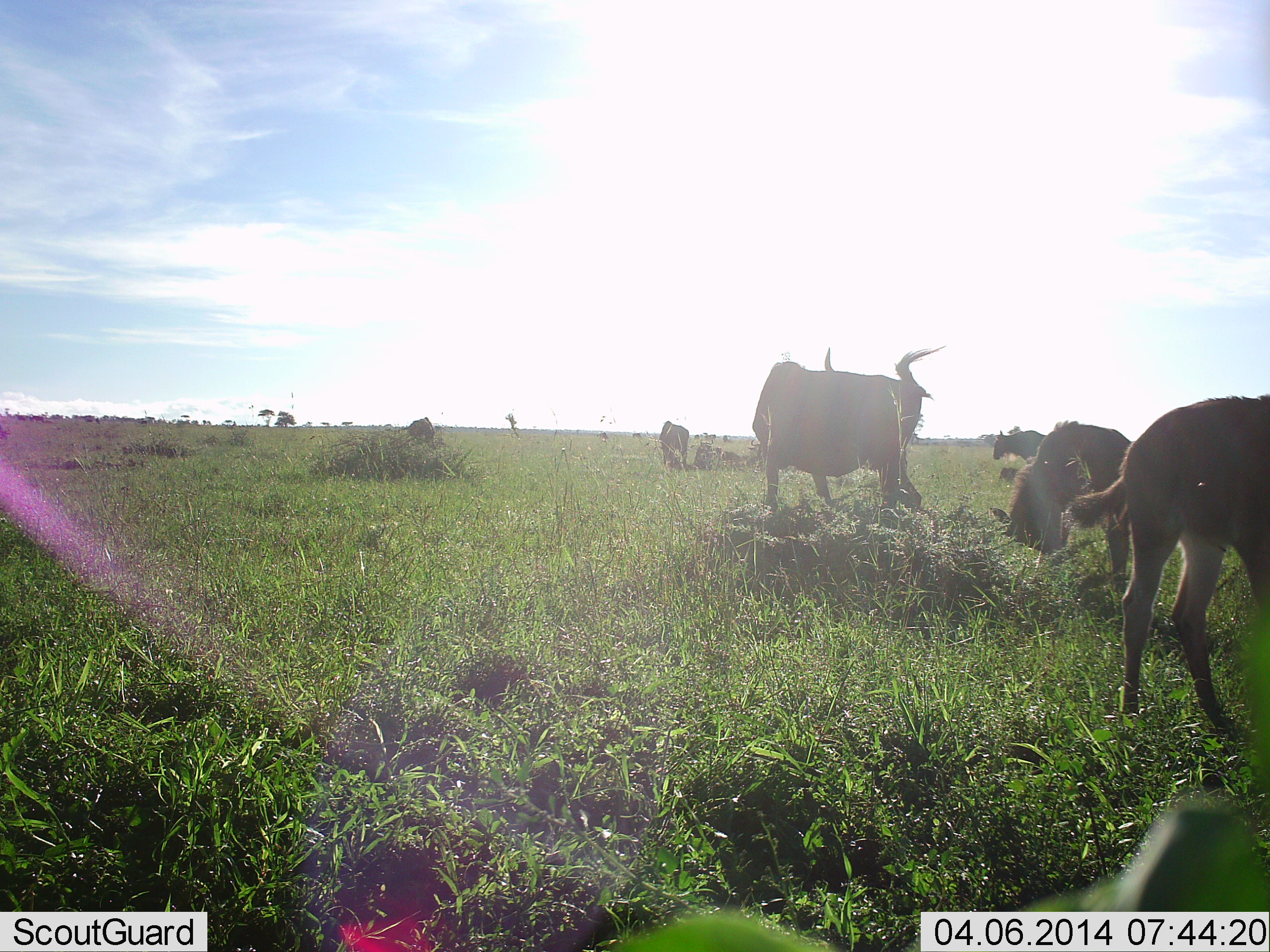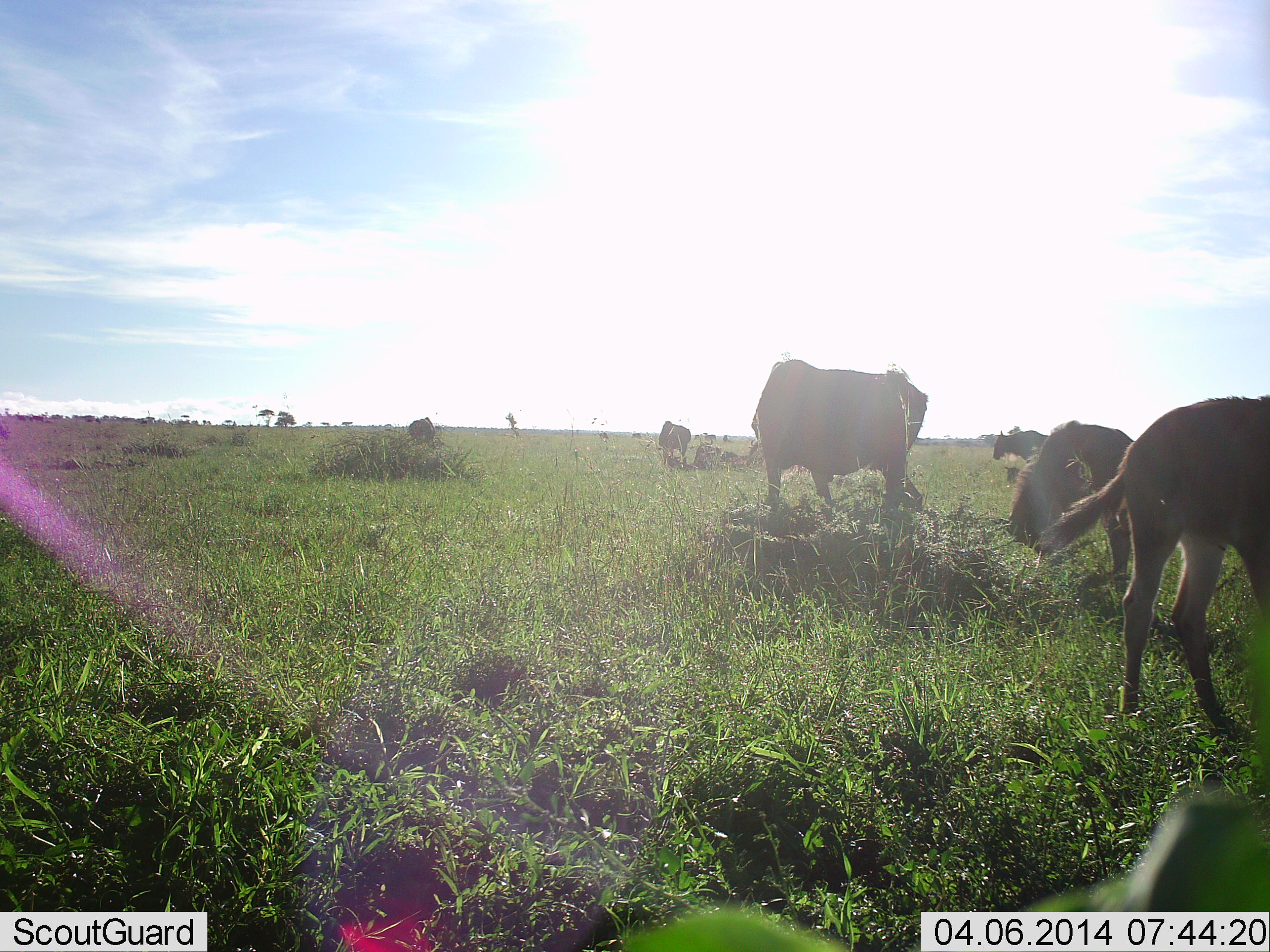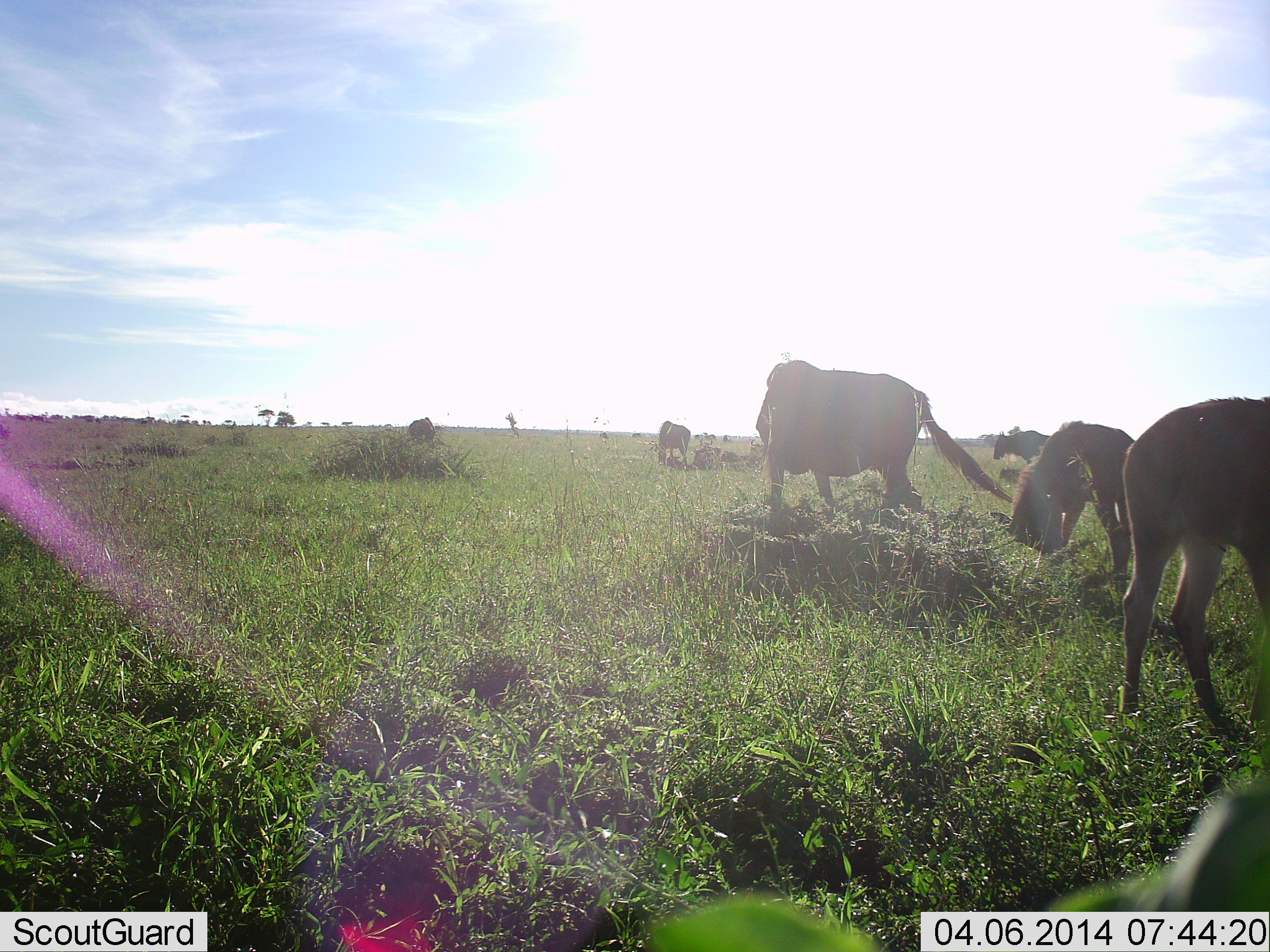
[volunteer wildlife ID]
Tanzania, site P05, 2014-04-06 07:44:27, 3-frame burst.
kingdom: Animalia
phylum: Chordata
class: Mammalia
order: Artiodactyla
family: Bovidae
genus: Connochaetes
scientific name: Connochaetes taurinus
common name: blue wildebeest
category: wildebeest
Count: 6.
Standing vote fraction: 73%.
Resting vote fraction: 45%.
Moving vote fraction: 0%.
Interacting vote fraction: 0%.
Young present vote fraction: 45%.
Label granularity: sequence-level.